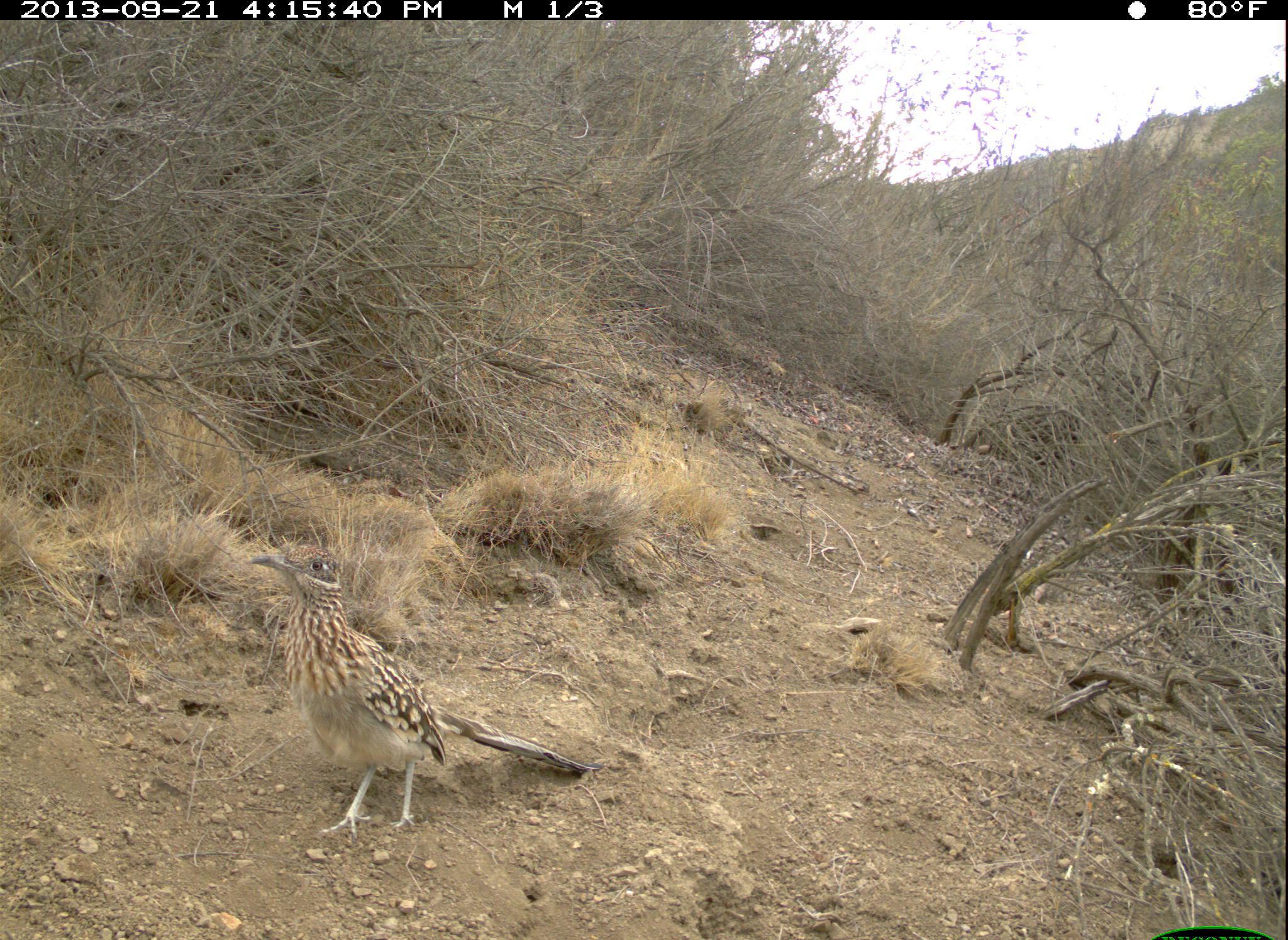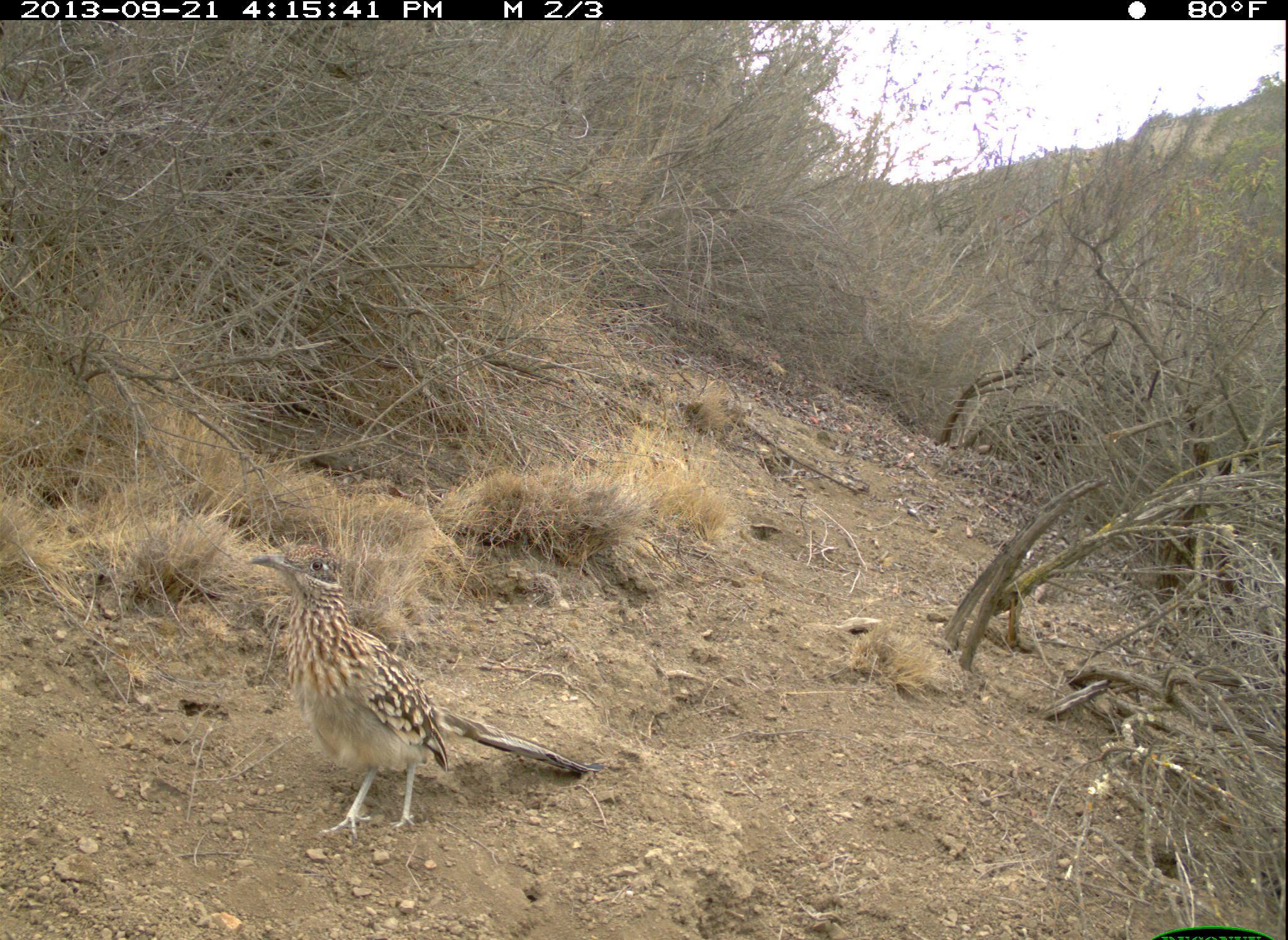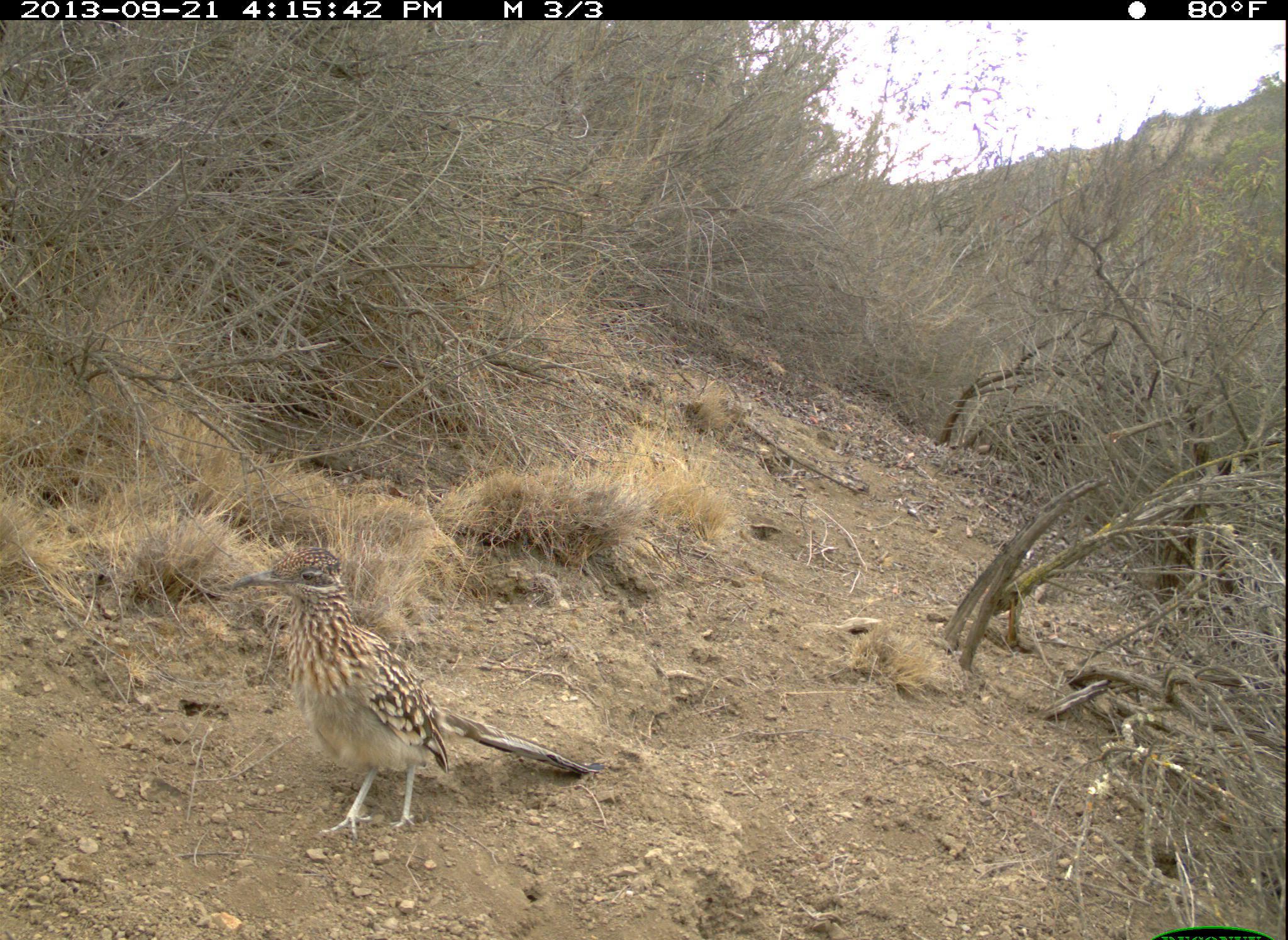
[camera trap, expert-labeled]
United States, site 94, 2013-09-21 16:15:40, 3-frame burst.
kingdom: Animalia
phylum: Chordata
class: Aves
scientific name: Aves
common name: bird